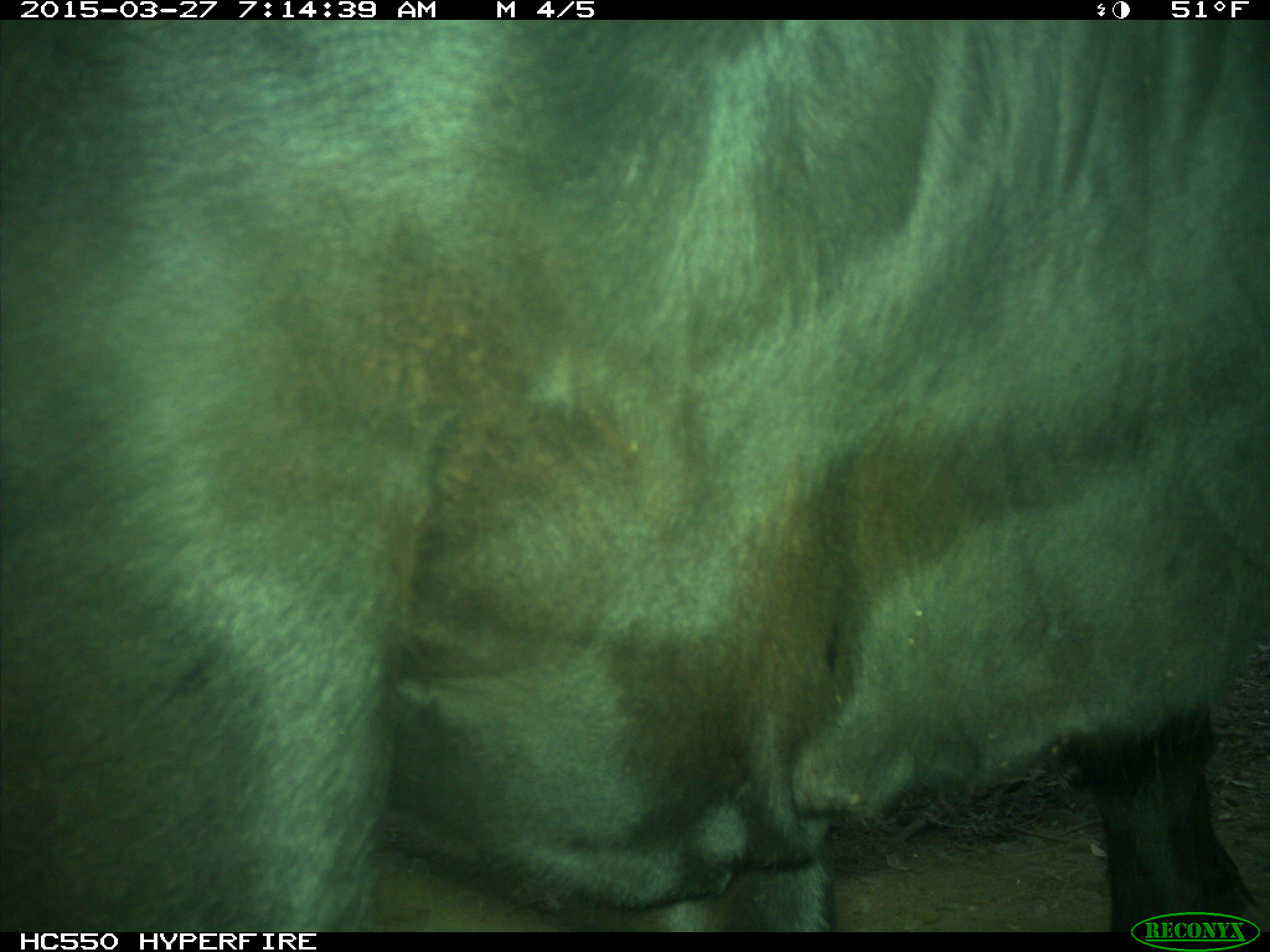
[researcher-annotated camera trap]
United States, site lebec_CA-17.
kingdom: Animalia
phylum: Chordata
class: Mammalia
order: Artiodactyla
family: Bovidae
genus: Bos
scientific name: Bos taurus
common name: domestic cow